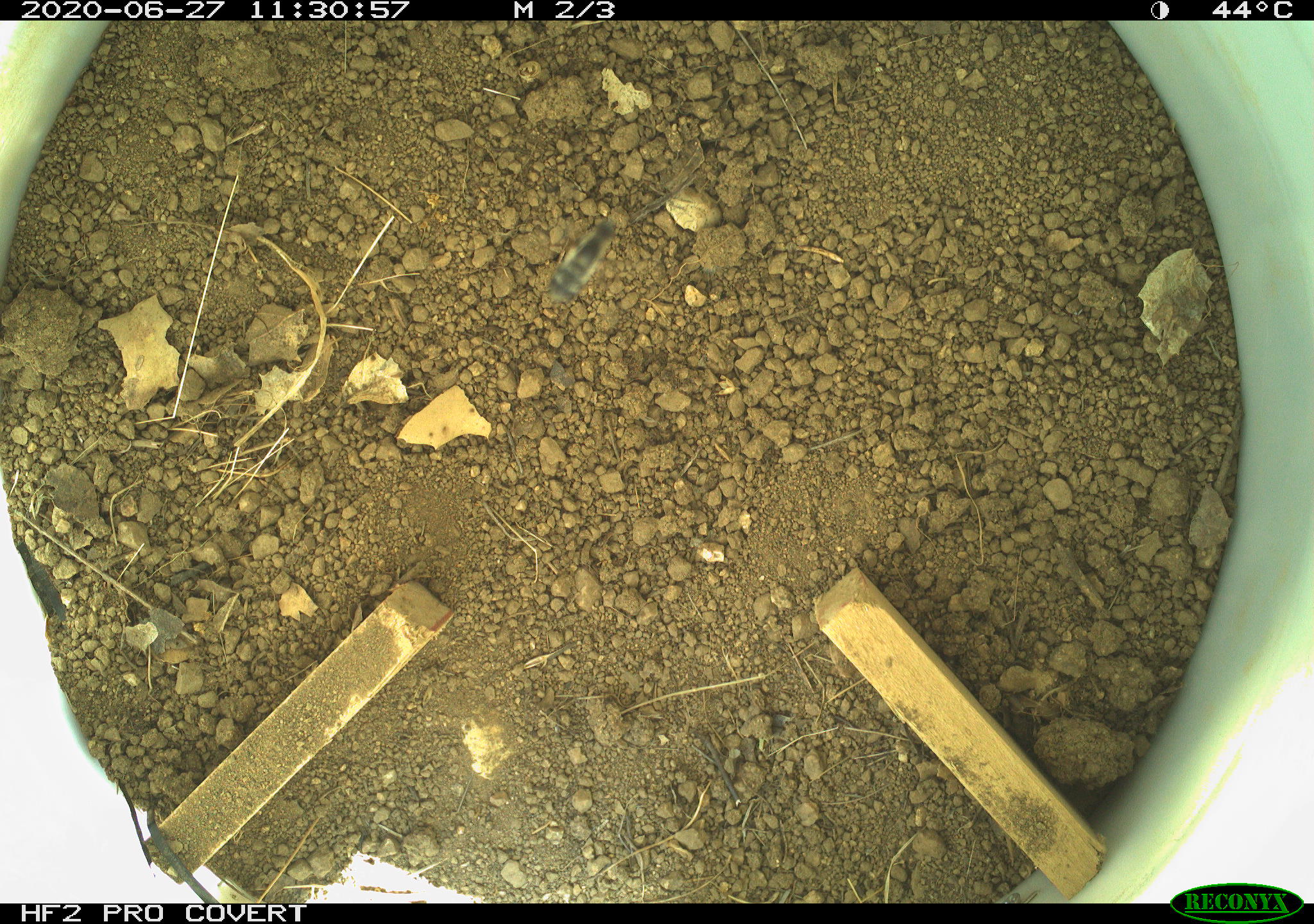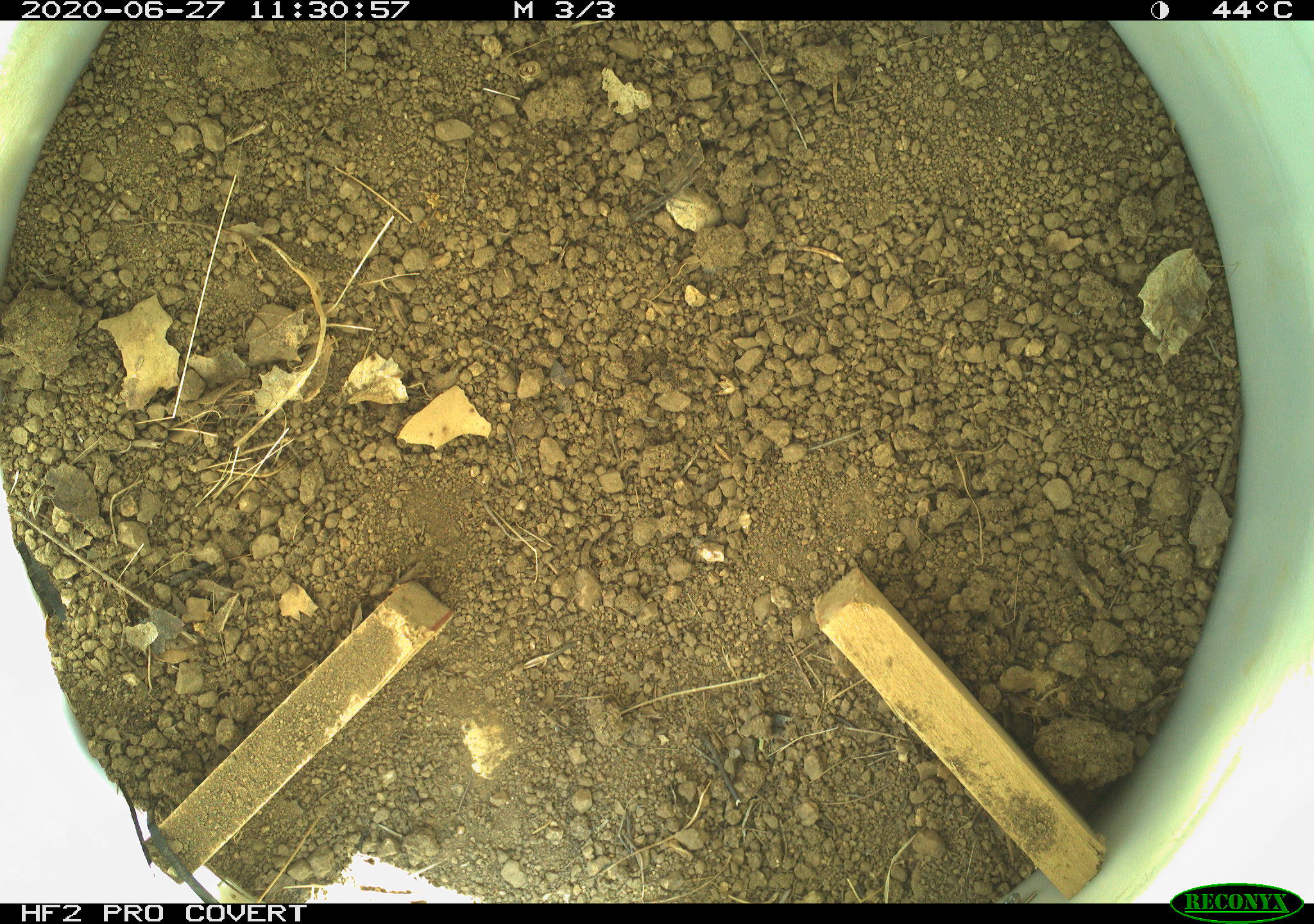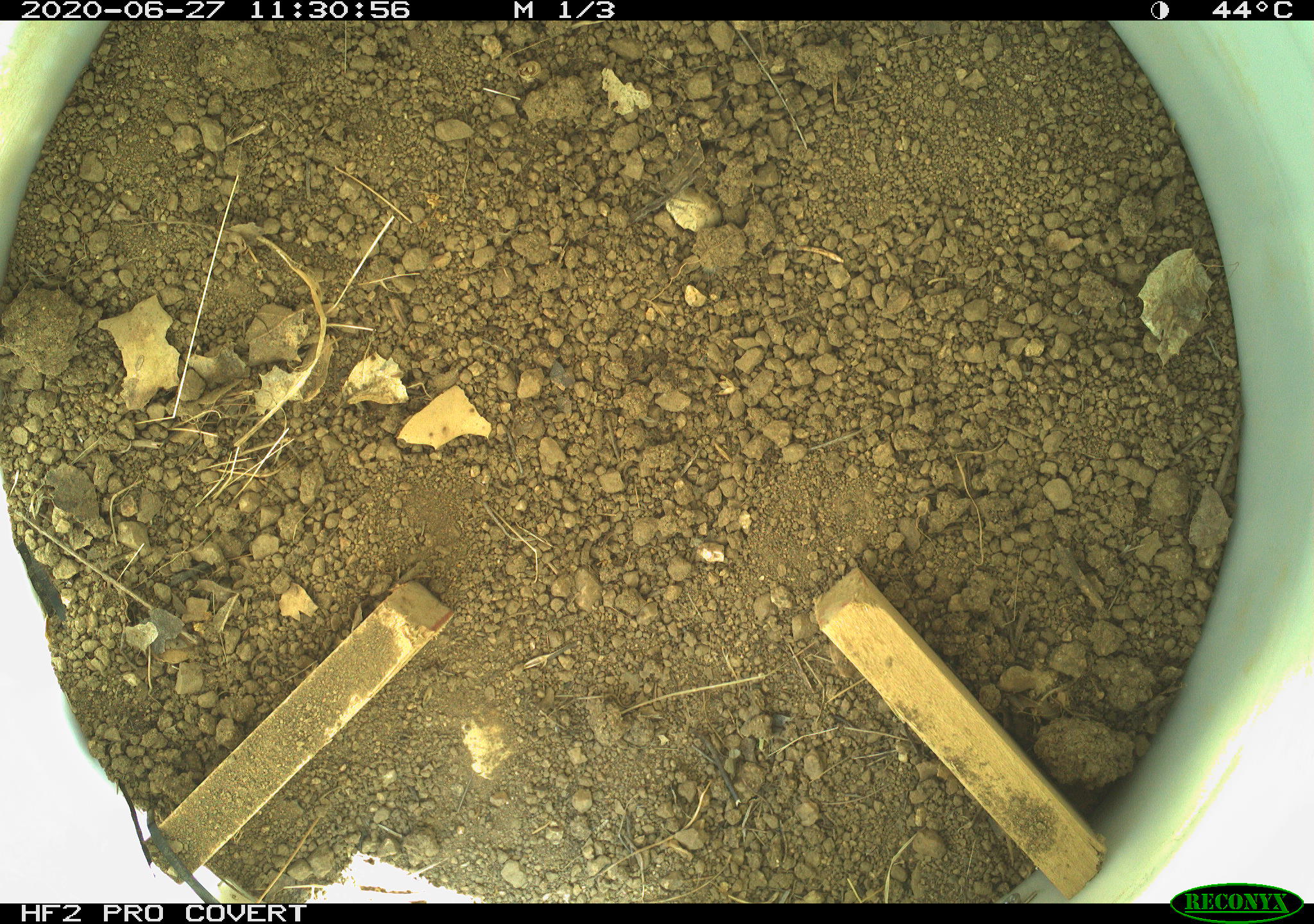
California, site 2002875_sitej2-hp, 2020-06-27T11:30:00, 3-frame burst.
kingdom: Animalia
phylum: Arthropoda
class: Insecta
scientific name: Insecta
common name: insect